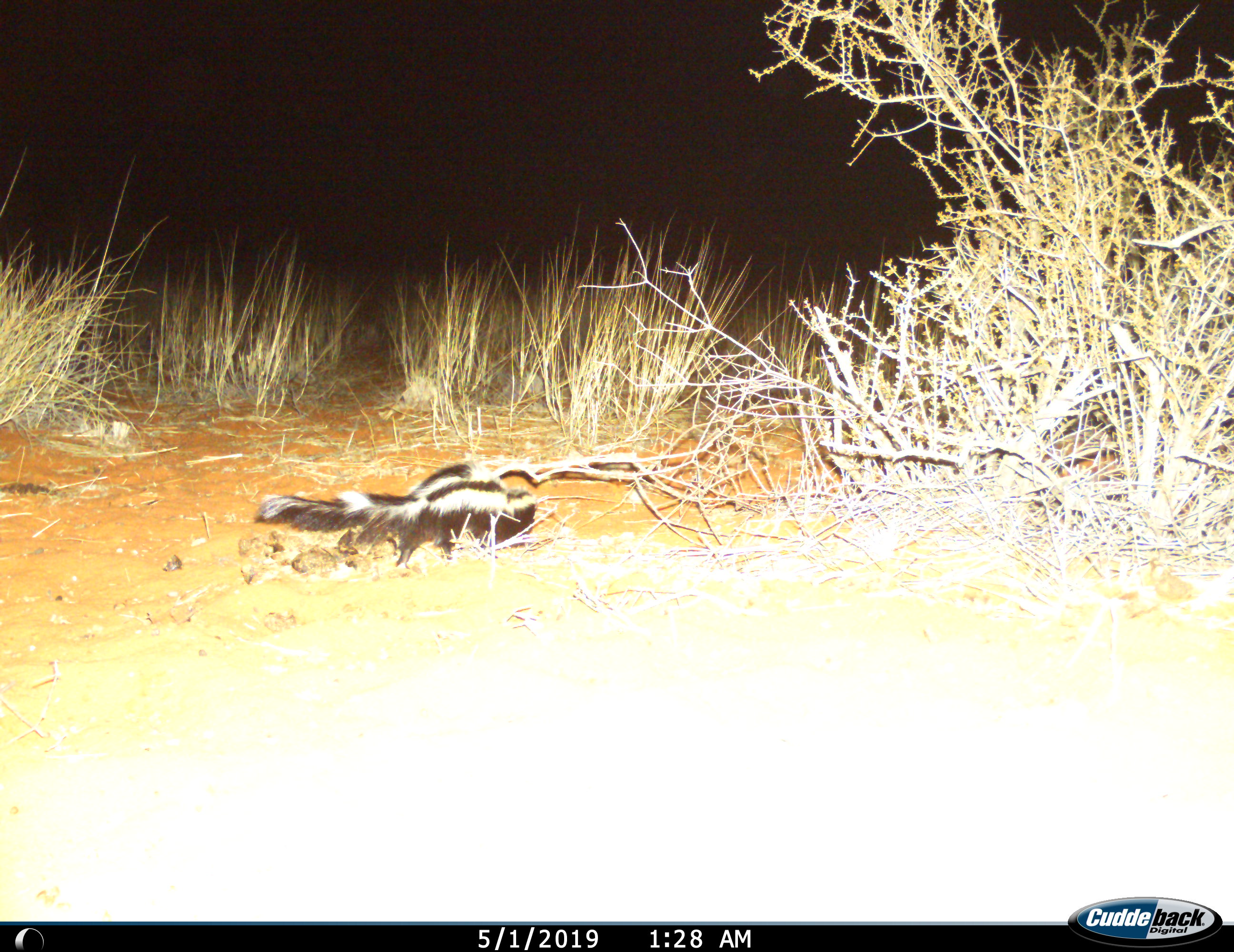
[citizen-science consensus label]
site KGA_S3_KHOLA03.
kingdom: Animalia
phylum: Chordata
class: Mammalia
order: Carnivora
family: Mustelidae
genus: Ictonyx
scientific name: Ictonyx striatus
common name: zorilla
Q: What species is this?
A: Zorilla (Ictonyx striatus).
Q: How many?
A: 1.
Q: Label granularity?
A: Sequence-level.